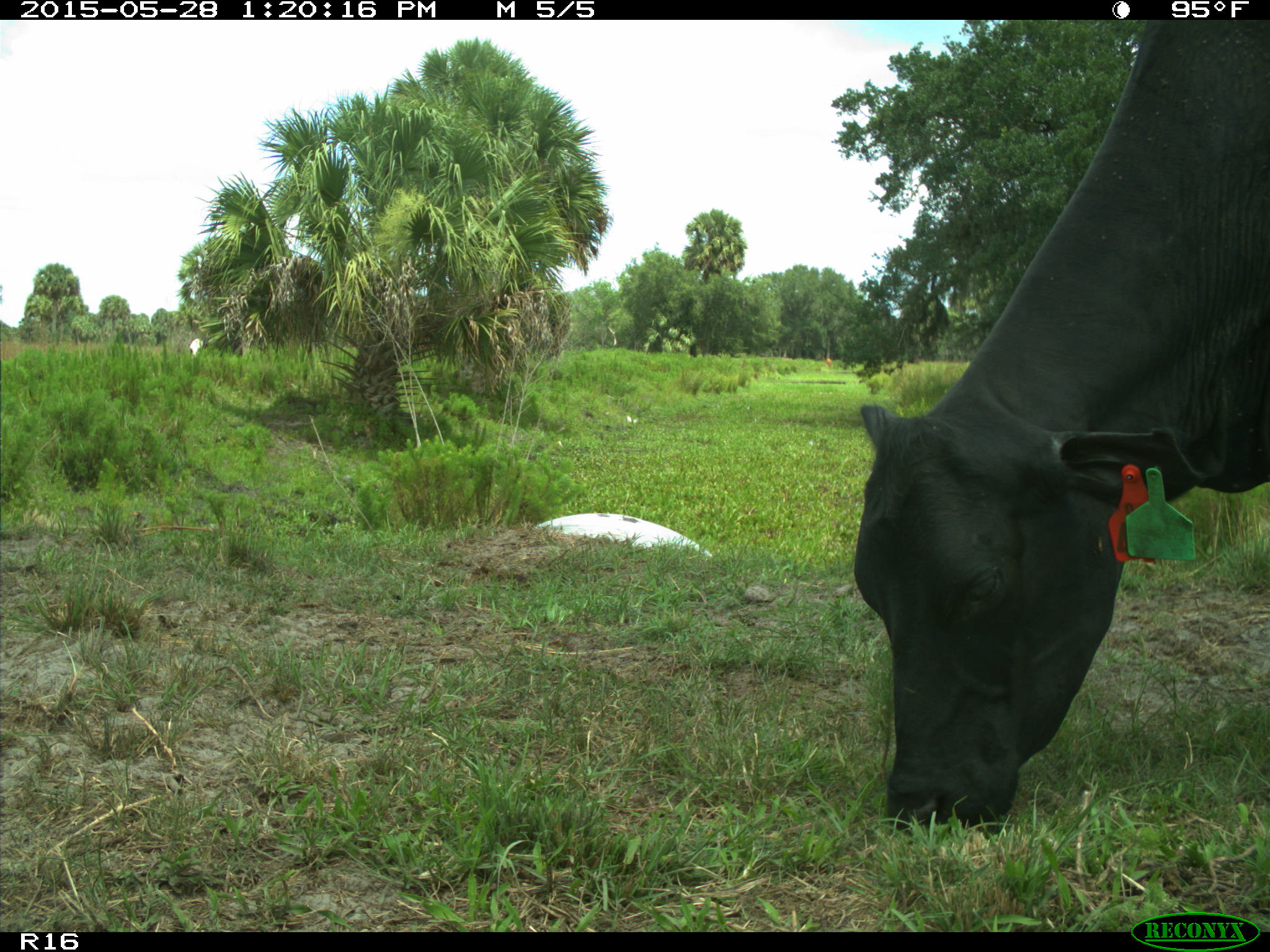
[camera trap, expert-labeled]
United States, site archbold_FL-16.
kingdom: Animalia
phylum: Chordata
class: Mammalia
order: Artiodactyla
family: Bovidae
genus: Bos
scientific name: Bos taurus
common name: domestic cow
Bos taurus (domestic cow).